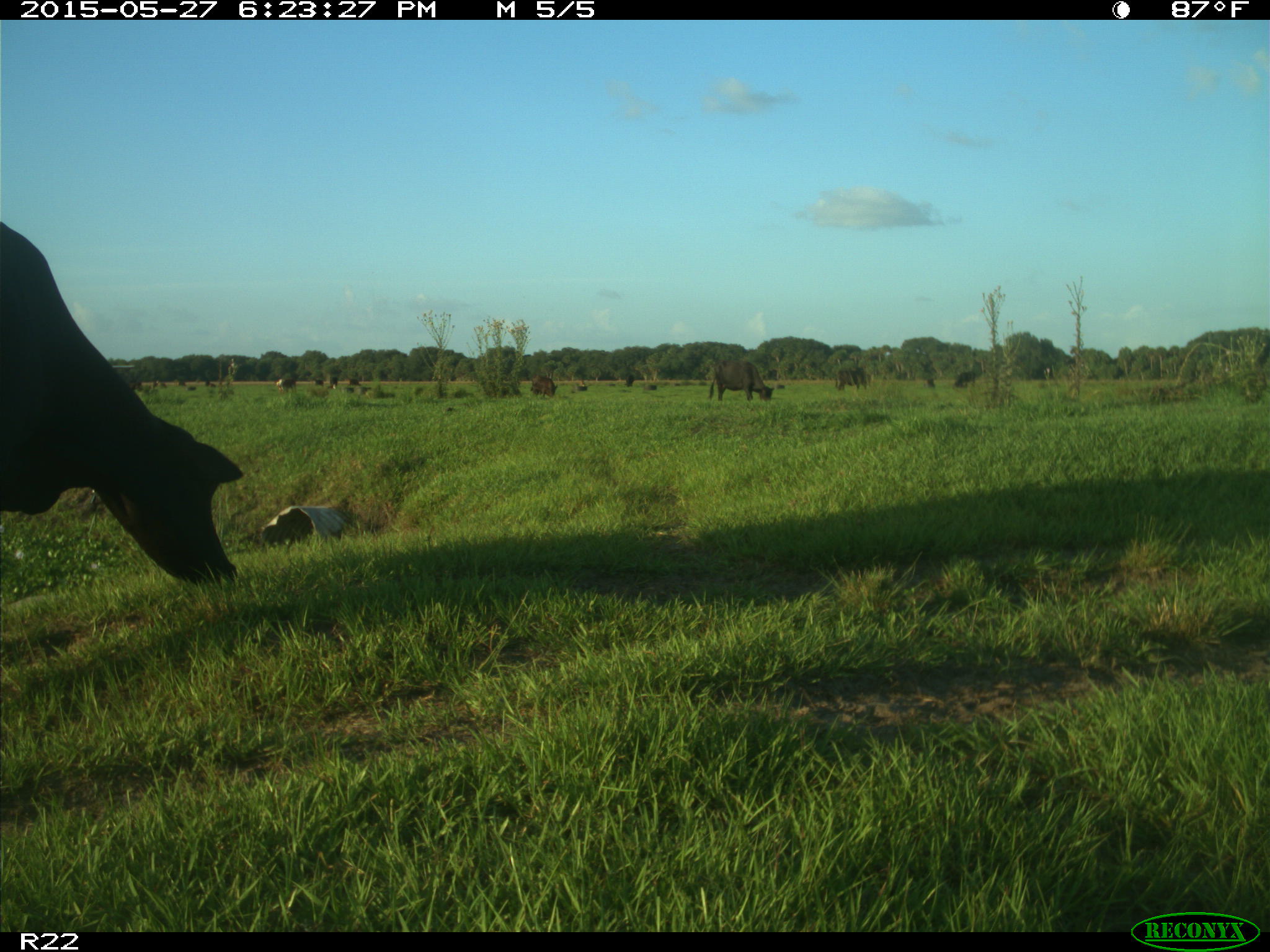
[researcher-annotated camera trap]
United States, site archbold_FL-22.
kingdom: Animalia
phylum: Chordata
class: Mammalia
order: Artiodactyla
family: Bovidae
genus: Bos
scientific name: Bos taurus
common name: domestic cow